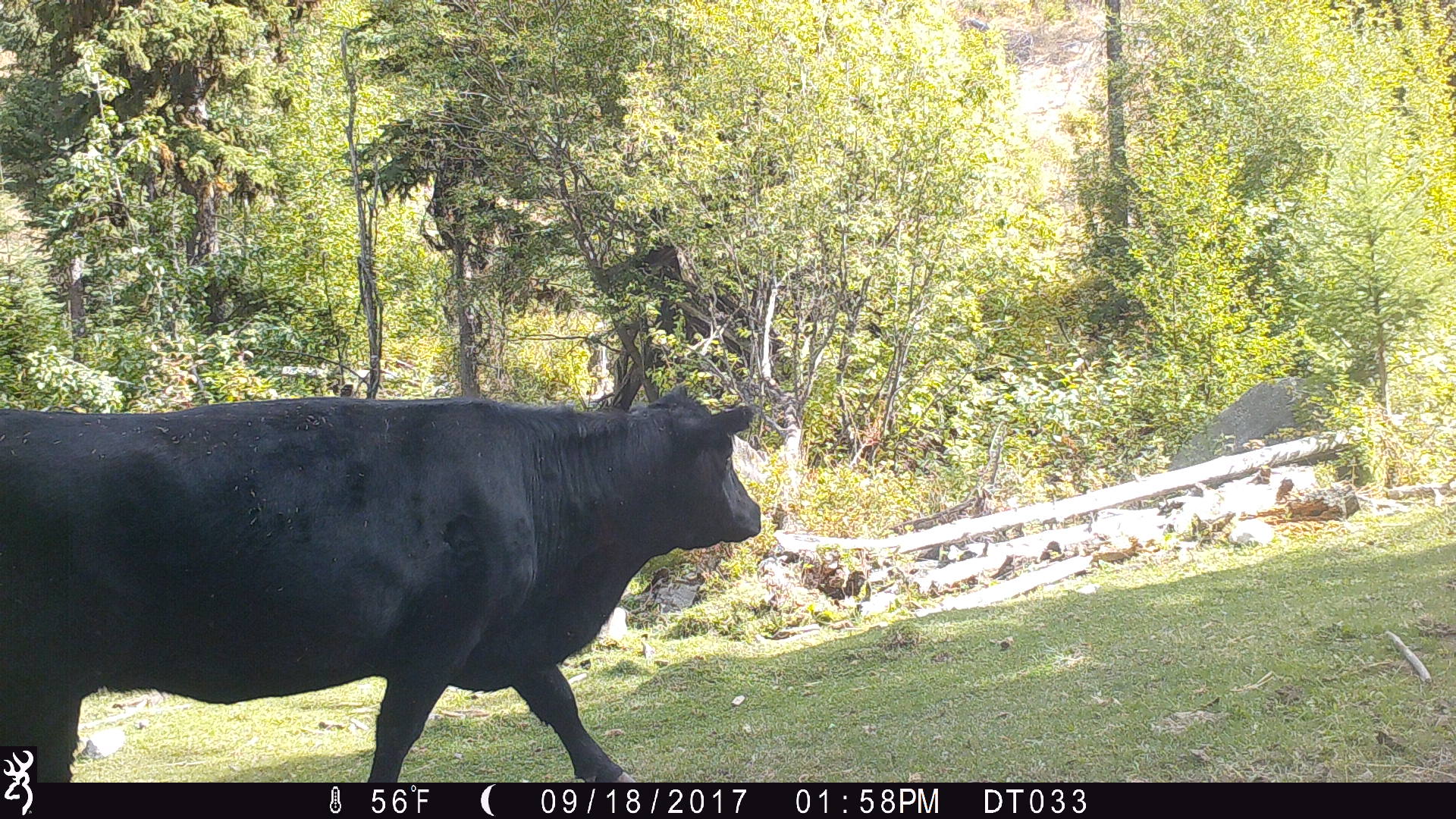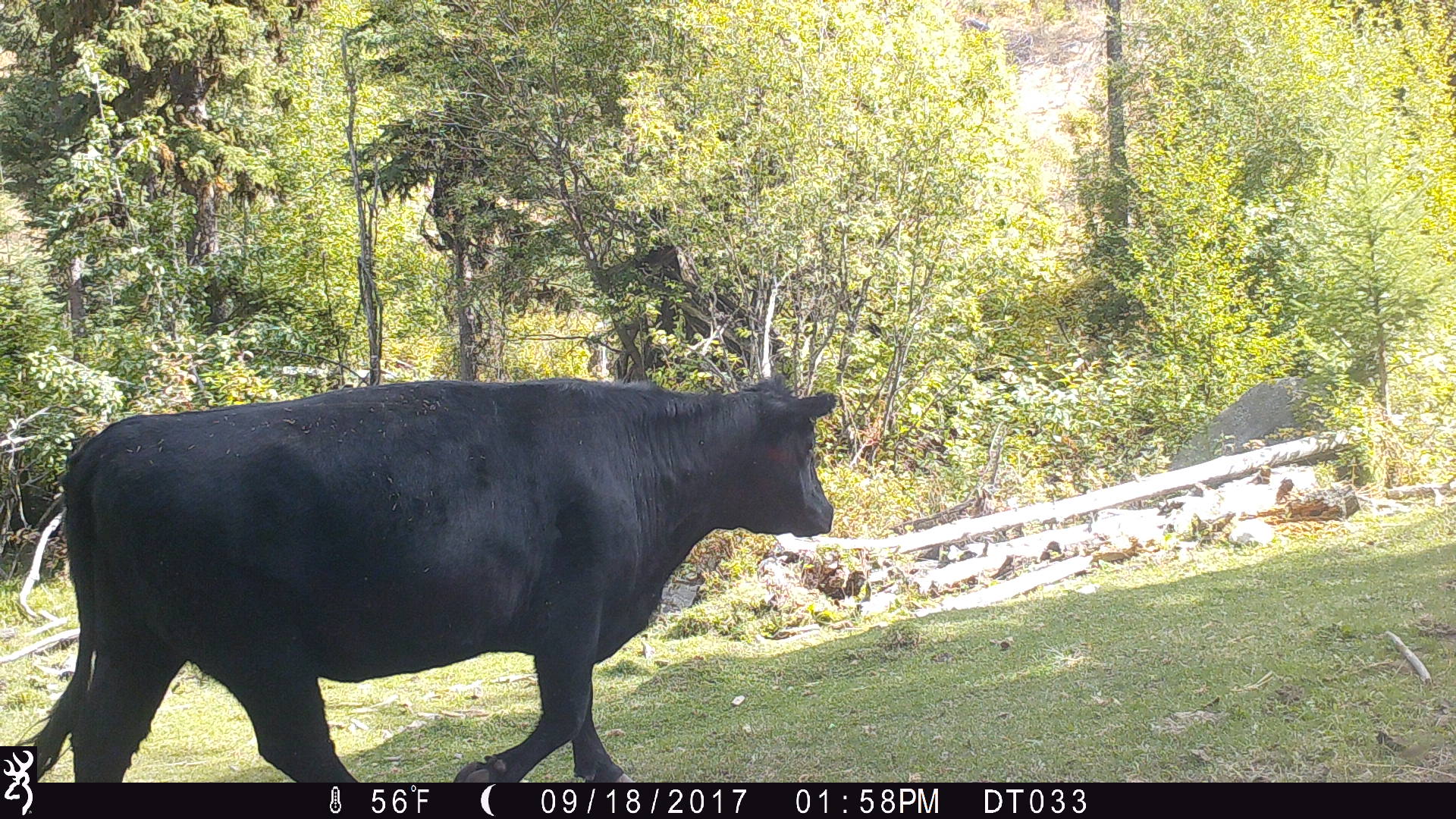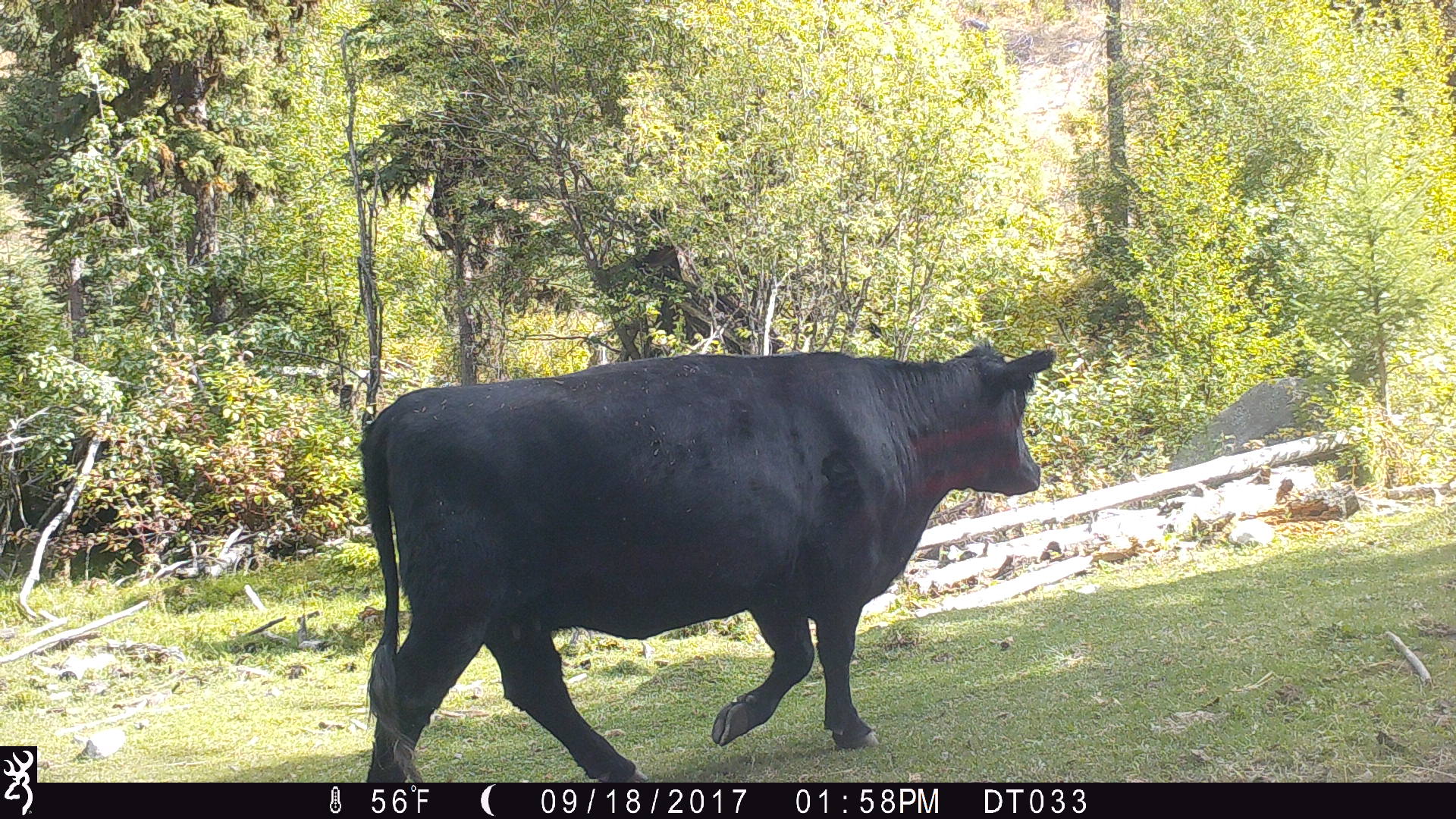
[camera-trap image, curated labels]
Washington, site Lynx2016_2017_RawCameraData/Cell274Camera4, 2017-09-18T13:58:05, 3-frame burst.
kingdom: Animalia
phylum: Chordata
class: Mammalia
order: Artiodactyla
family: Bovidae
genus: Bos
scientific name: Bos taurus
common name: domestic cattle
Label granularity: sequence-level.